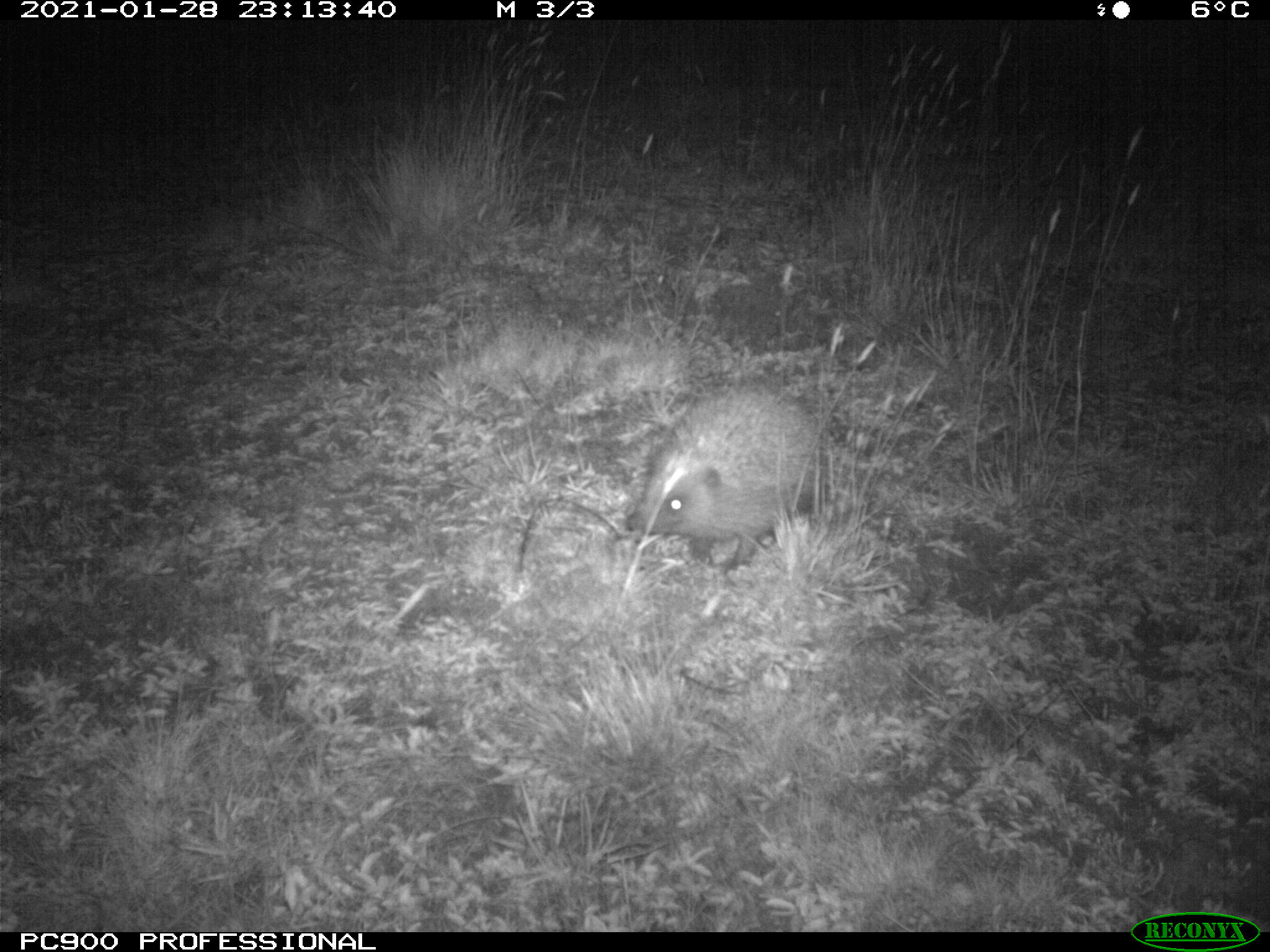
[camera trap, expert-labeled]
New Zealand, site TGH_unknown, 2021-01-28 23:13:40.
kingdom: Animalia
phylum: Chordata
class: Mammalia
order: Eulipotyphla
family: Erinaceidae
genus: Erinaceus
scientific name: Erinaceus europaeus europaeus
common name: european hedgehog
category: hedgehog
Hedgehog (european hedgehog) (Erinaceus europaeus europaeus).